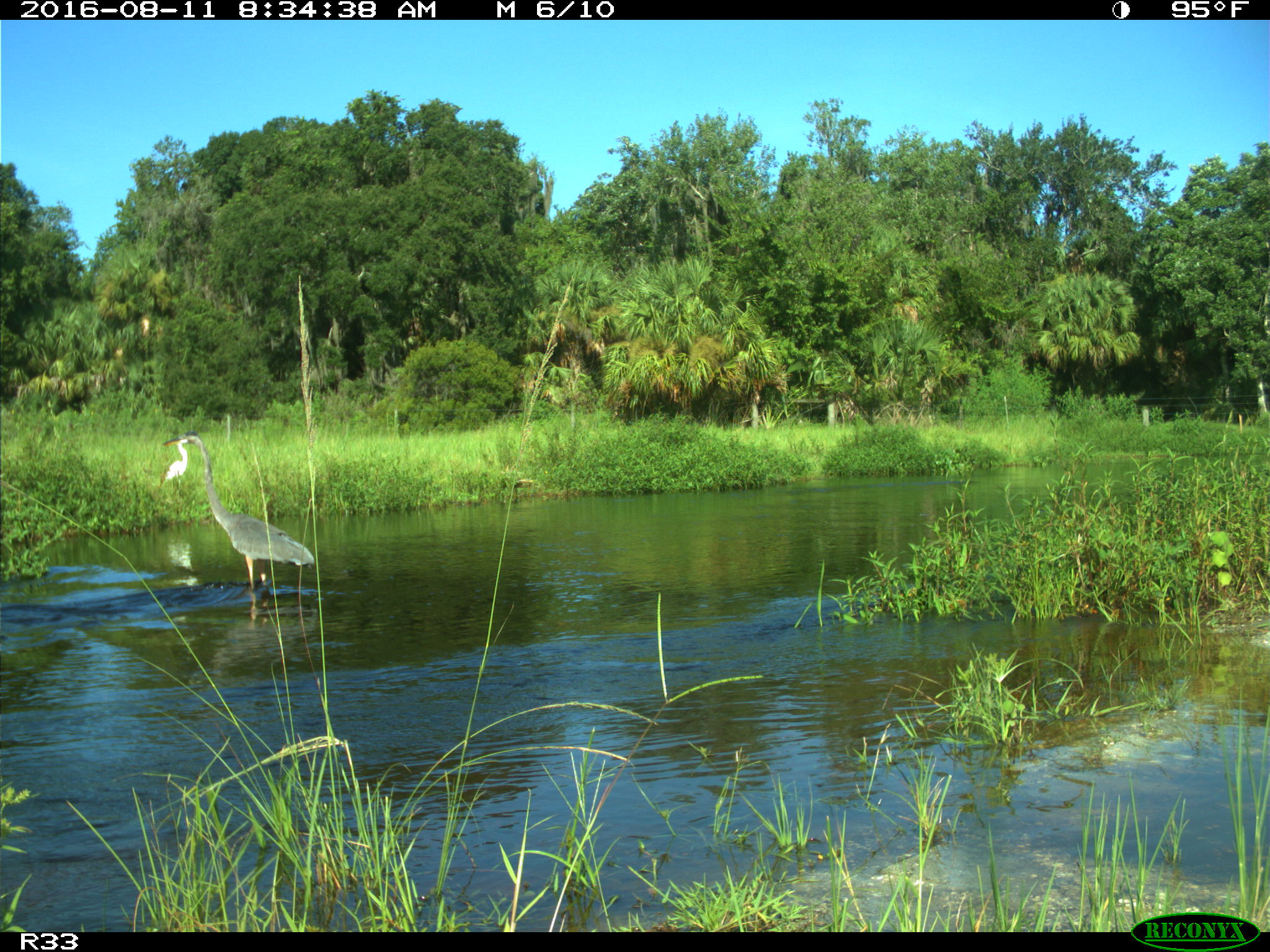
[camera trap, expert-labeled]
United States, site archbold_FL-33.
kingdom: Animalia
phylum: Chordata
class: Aves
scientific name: Aves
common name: birds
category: unidentified bird